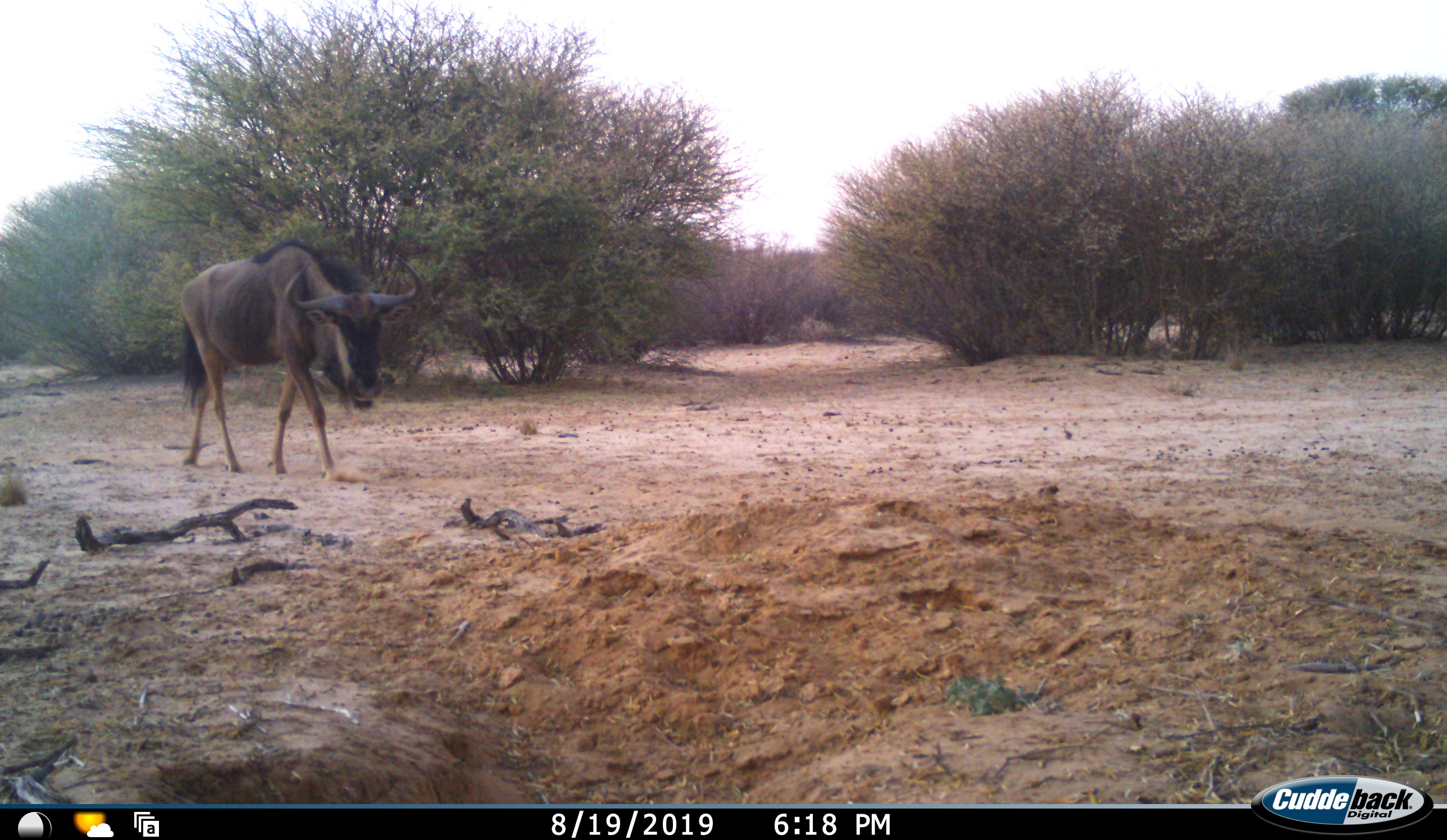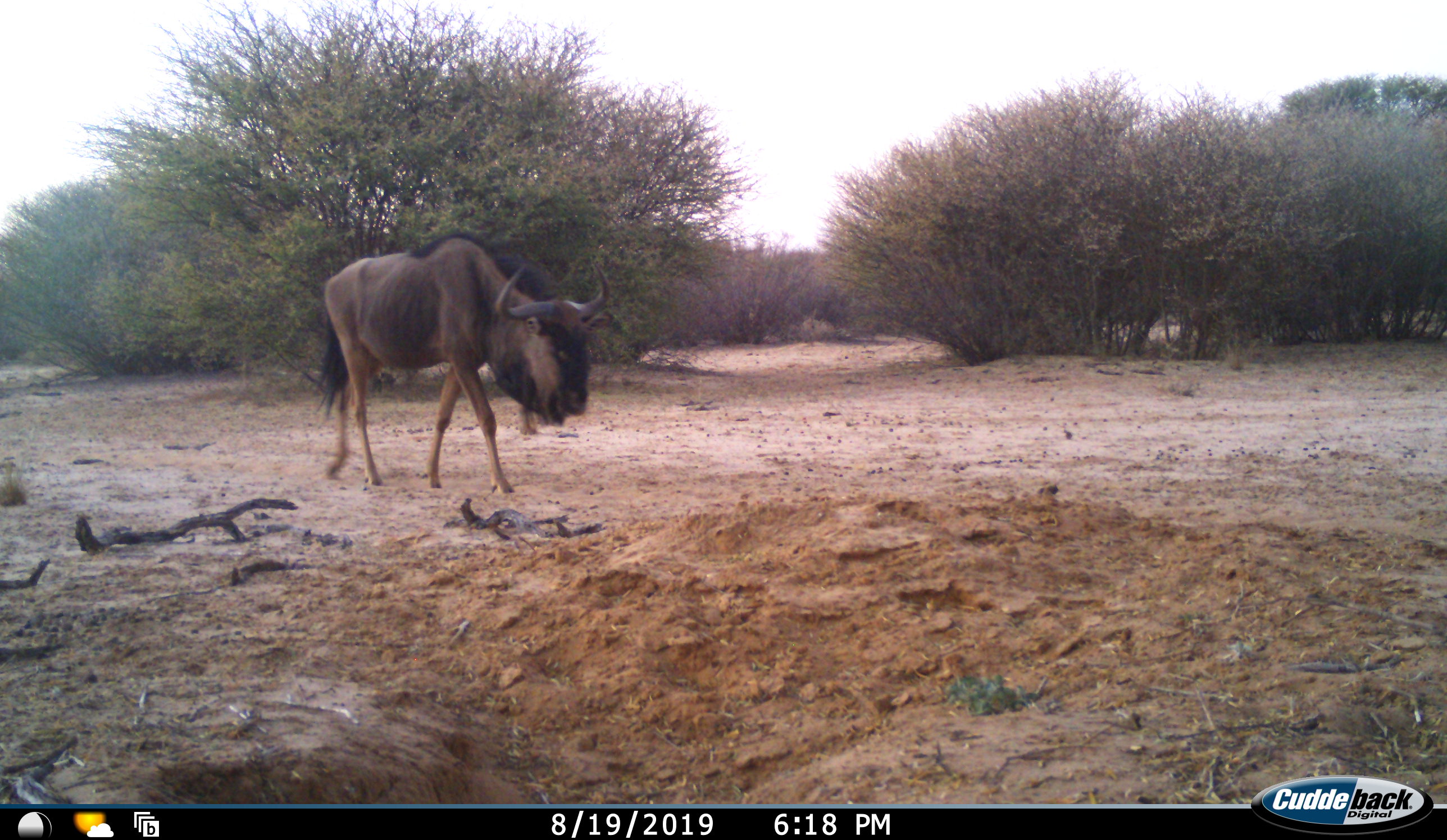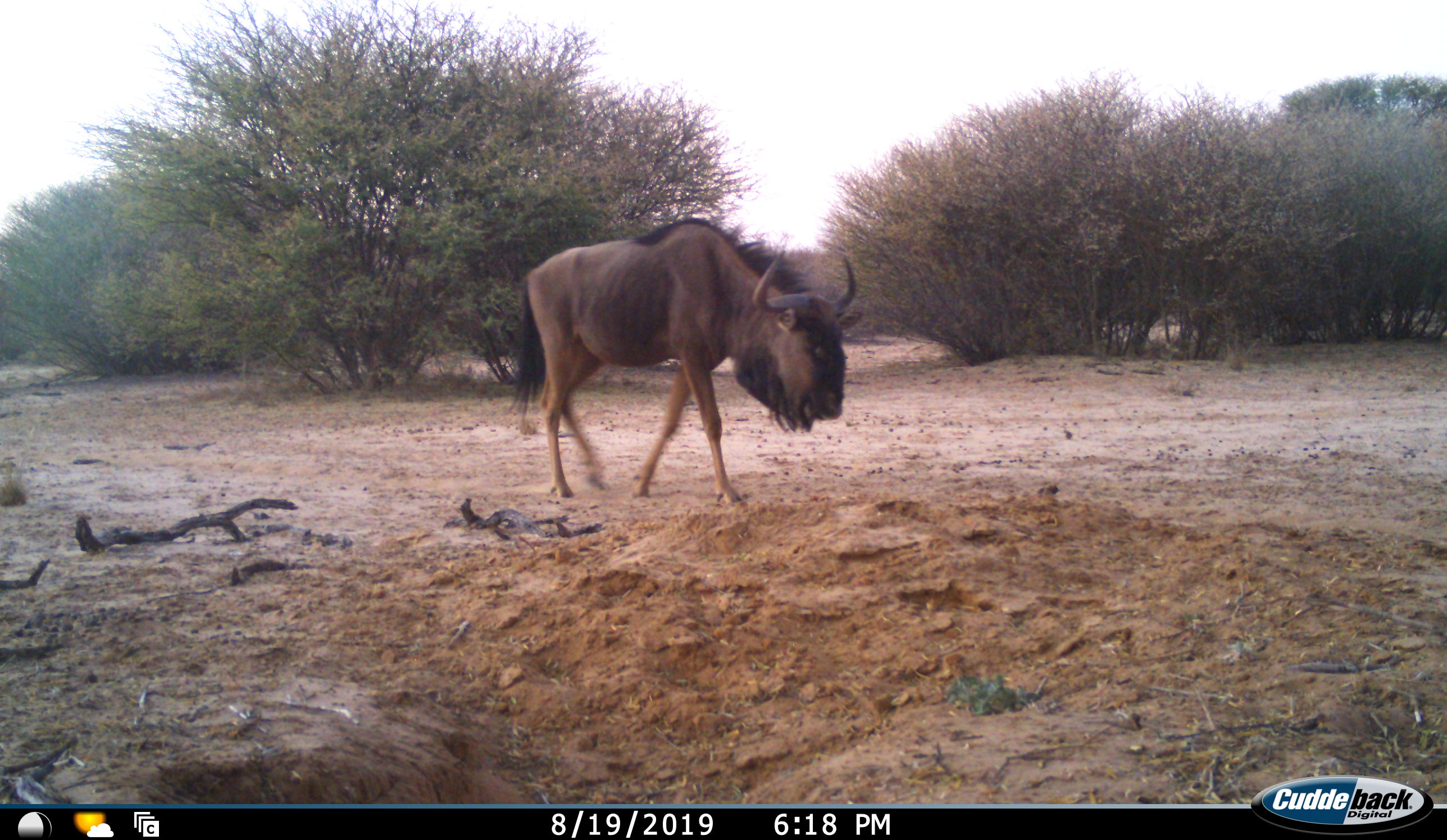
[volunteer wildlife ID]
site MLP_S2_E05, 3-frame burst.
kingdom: Animalia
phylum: Chordata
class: Mammalia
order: Artiodactyla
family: Bovidae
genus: Connochaetes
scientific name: Connochaetes taurinus taurinus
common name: blue wildebeest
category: wildebeestblue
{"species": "wildebeestblue (blue wildebeest) (Connochaetes taurinus taurinus)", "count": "1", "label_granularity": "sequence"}